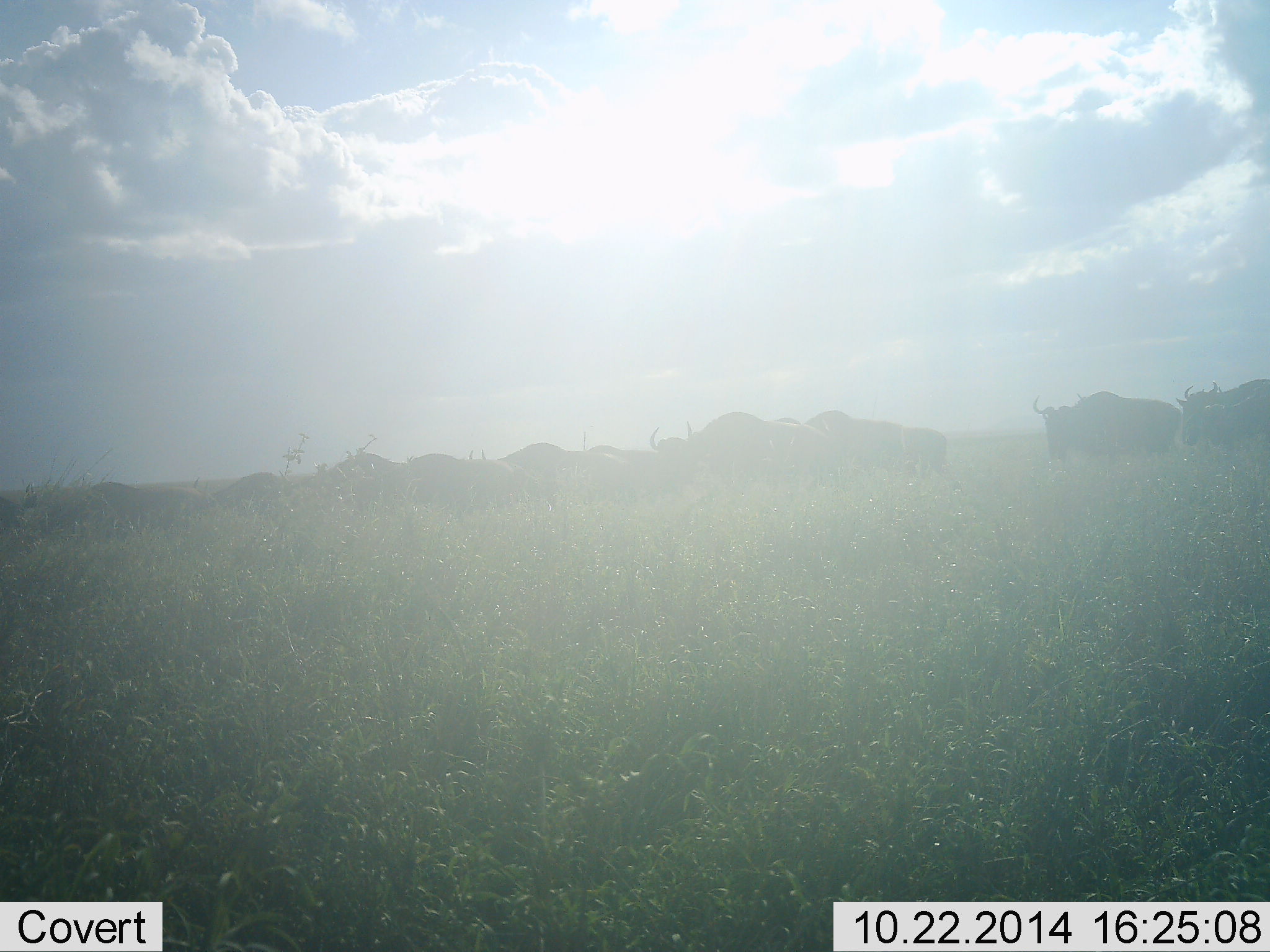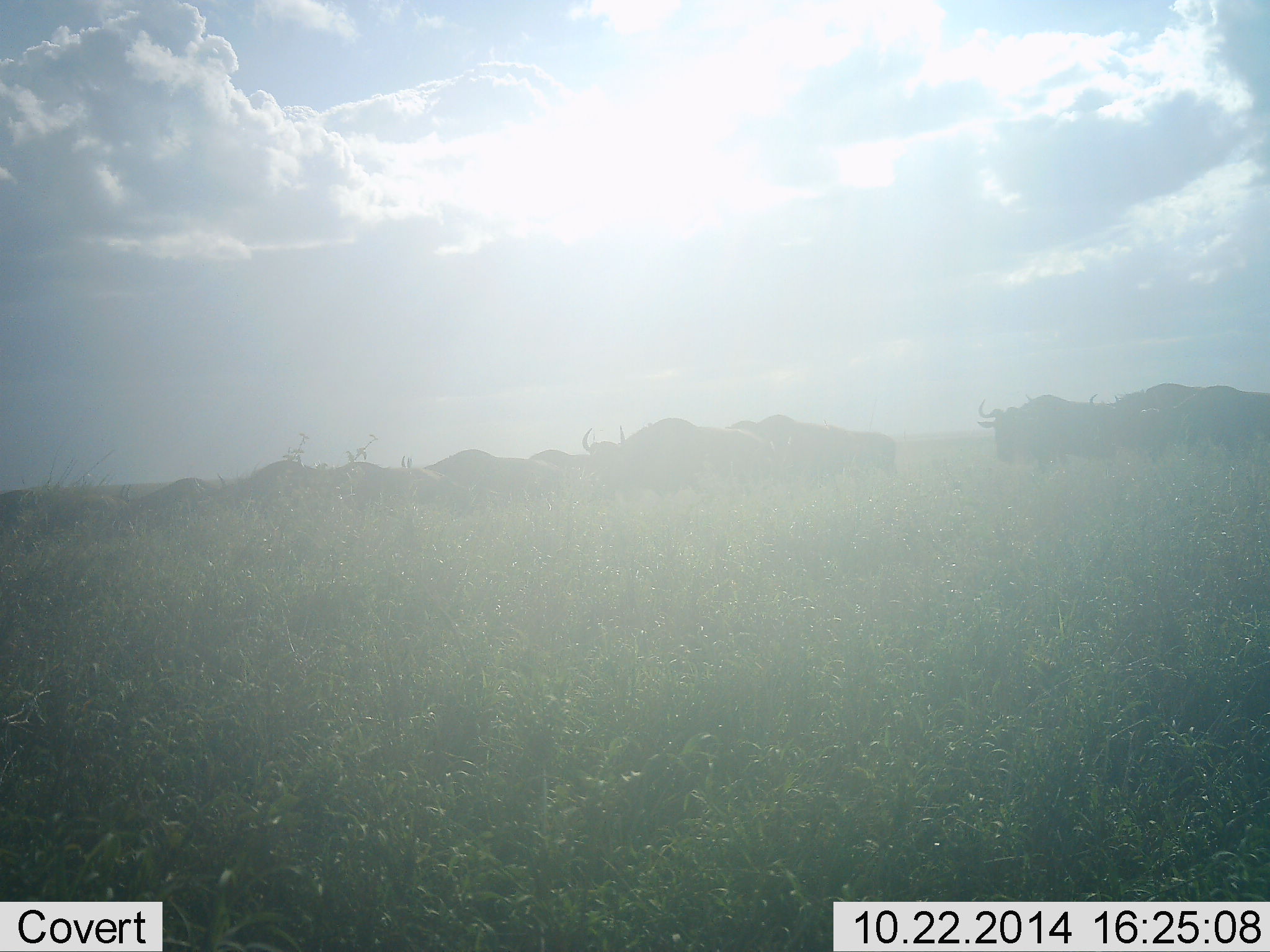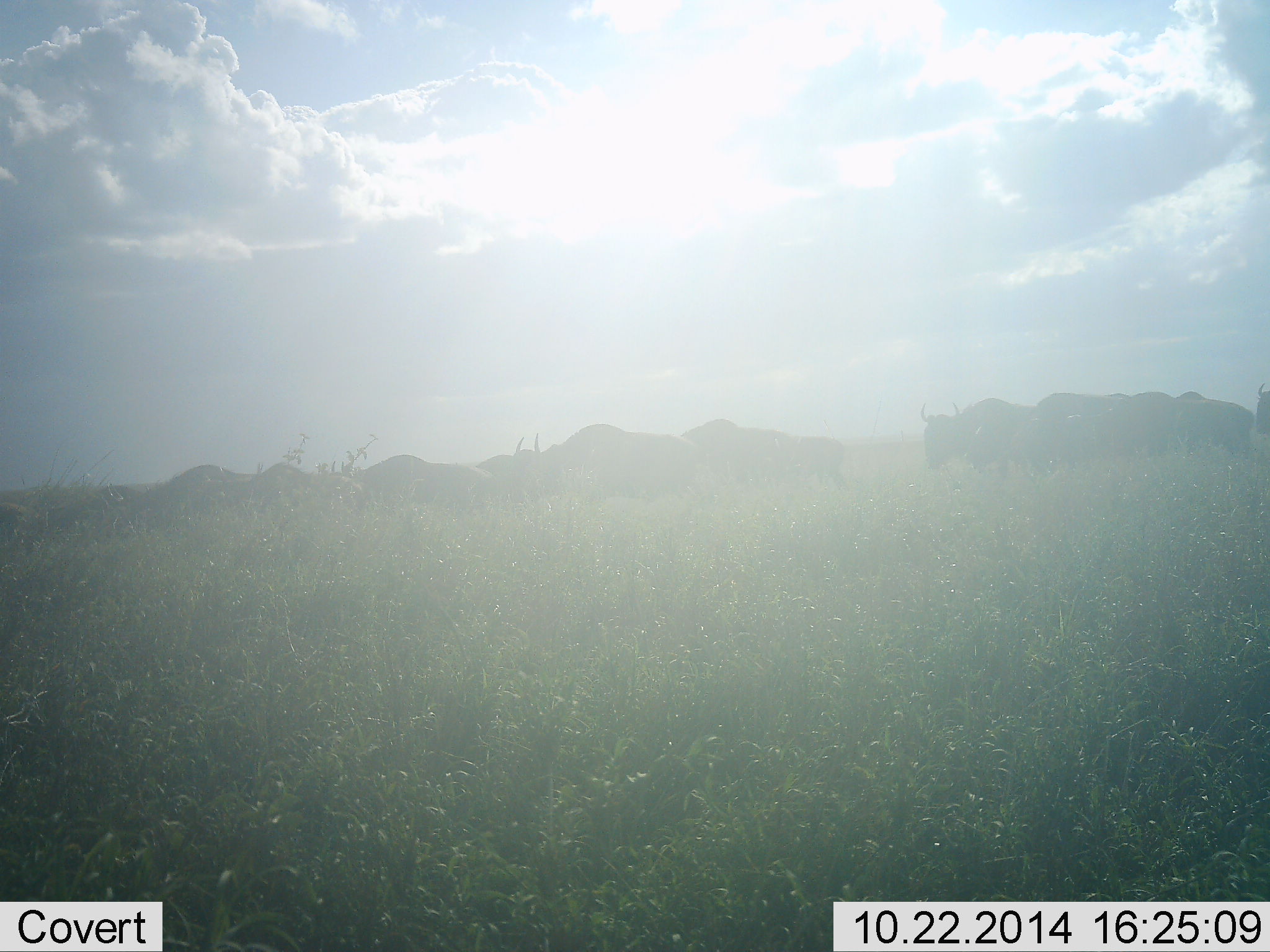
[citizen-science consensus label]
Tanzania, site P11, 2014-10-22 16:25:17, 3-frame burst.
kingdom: Animalia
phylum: Chordata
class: Mammalia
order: Artiodactyla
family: Bovidae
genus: Connochaetes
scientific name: Connochaetes taurinus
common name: blue wildebeest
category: wildebeest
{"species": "wildebeest (blue wildebeest) (Connochaetes taurinus)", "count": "11-50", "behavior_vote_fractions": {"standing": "0%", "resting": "0%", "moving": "100%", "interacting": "0%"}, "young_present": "0%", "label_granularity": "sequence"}